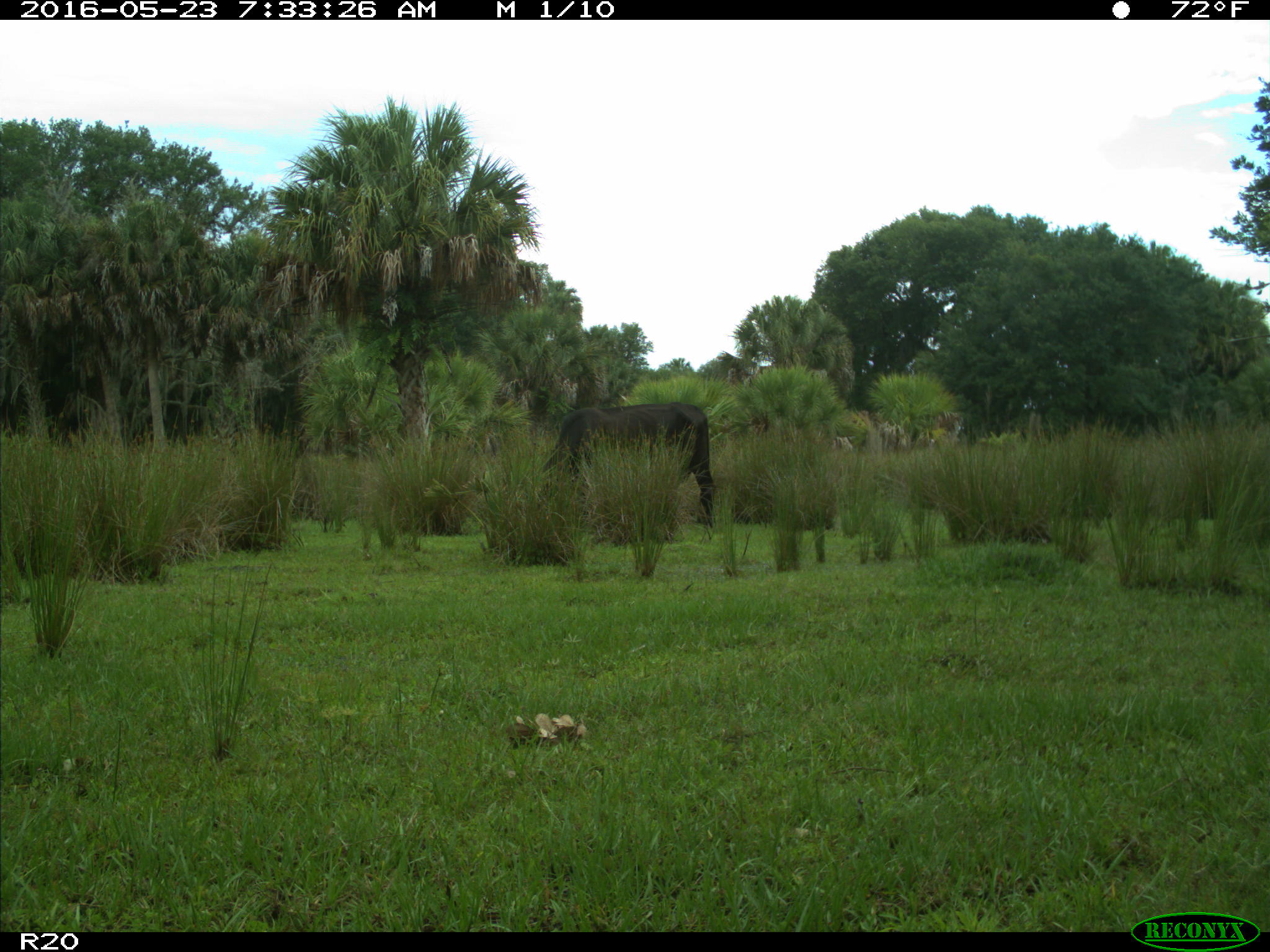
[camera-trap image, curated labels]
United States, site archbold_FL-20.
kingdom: Animalia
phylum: Chordata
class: Mammalia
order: Artiodactyla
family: Bovidae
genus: Bos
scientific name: Bos taurus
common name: domestic cow